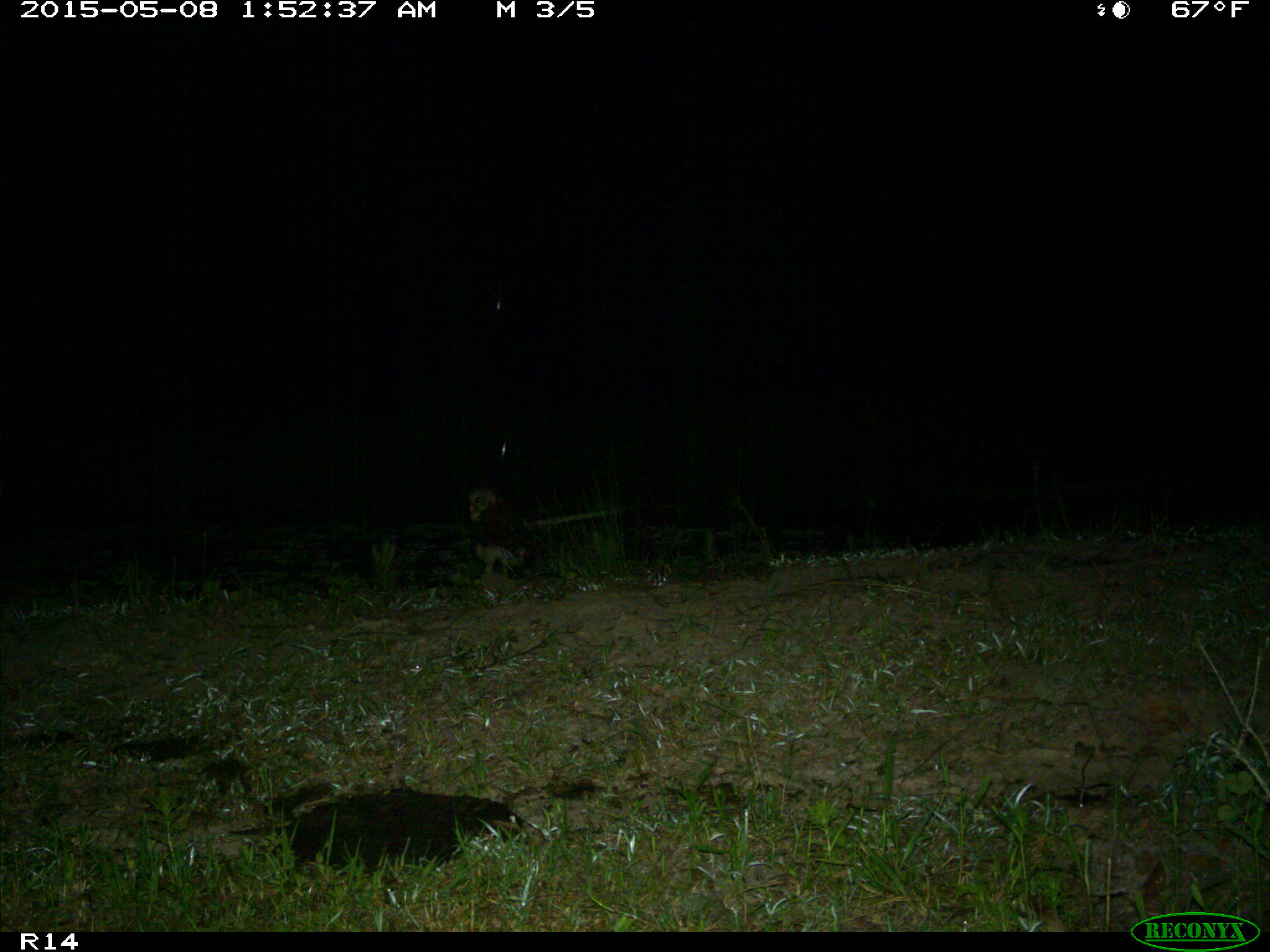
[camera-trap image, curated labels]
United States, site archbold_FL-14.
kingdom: Animalia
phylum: Chordata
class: Aves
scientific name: Aves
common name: birds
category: unidentified bird